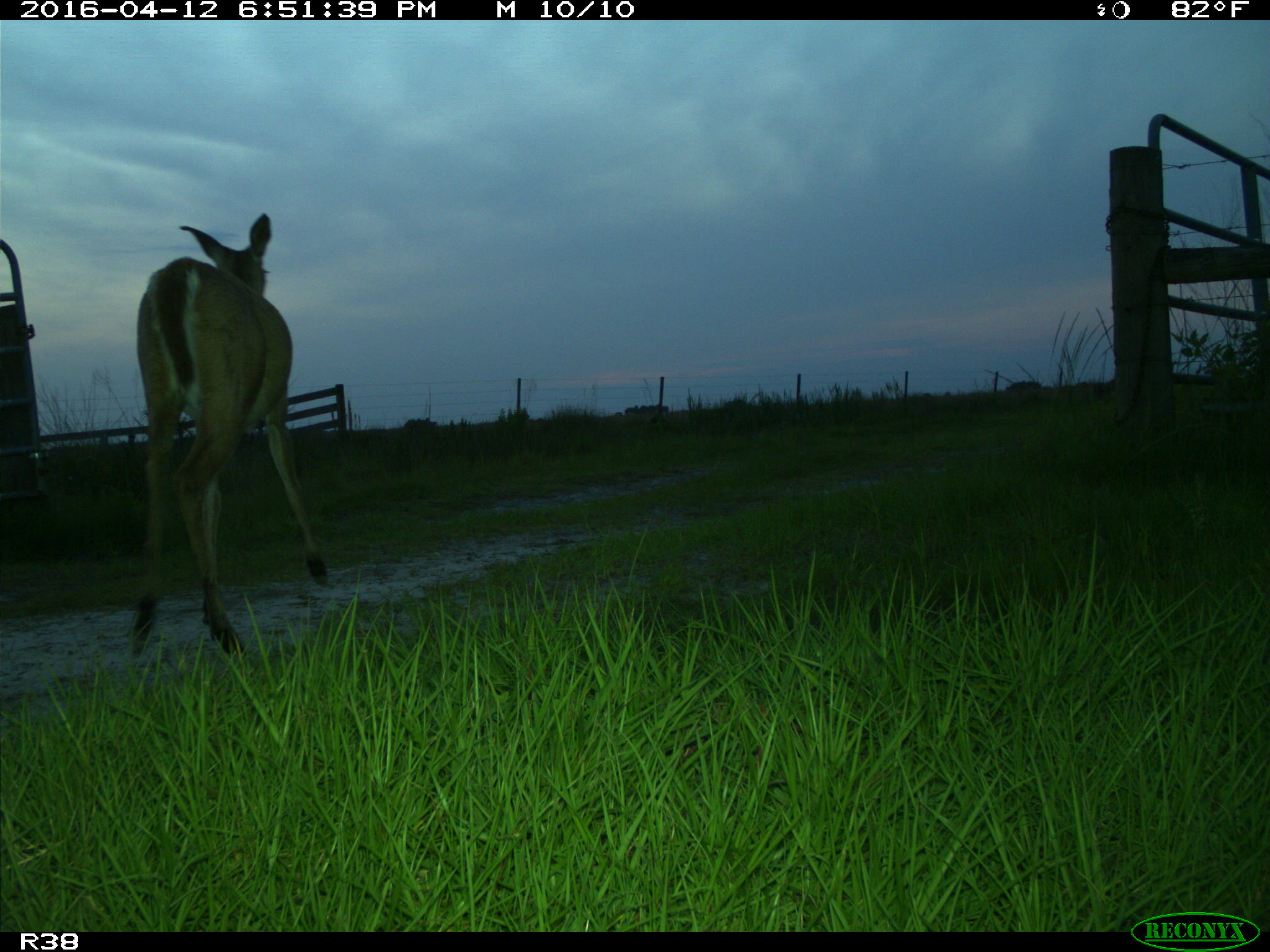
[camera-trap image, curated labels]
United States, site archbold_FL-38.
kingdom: Animalia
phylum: Chordata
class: Mammalia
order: Artiodactyla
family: Cervidae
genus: Odocoileus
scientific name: Odocoileus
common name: deer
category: unidentified deer